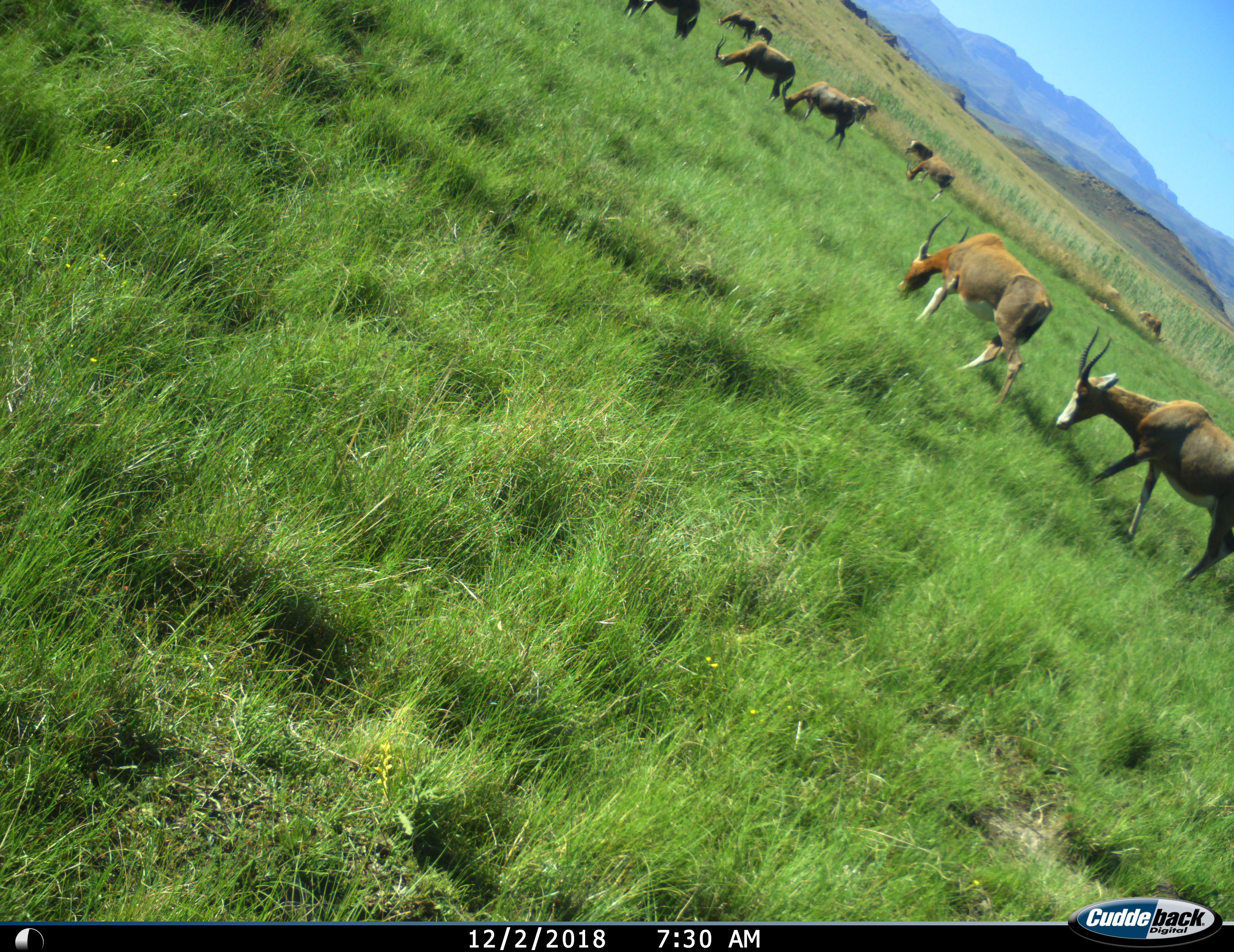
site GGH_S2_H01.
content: unidentified animal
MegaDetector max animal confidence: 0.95